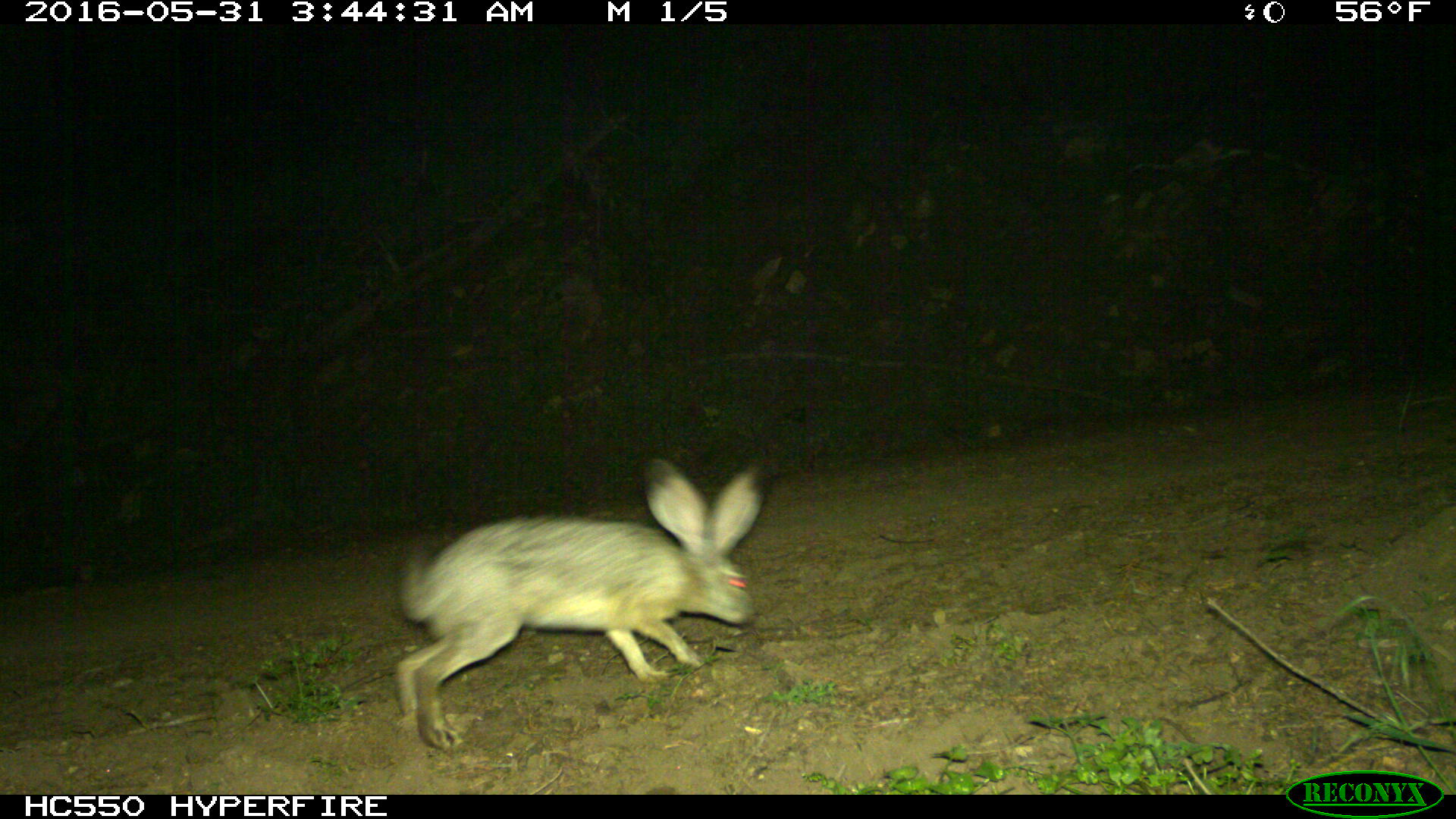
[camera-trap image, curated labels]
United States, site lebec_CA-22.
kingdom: Animalia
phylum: Chordata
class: Mammalia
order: Lagomorpha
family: Leporidae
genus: Lepus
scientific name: Lepus californicus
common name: black-tailed jackrabbit